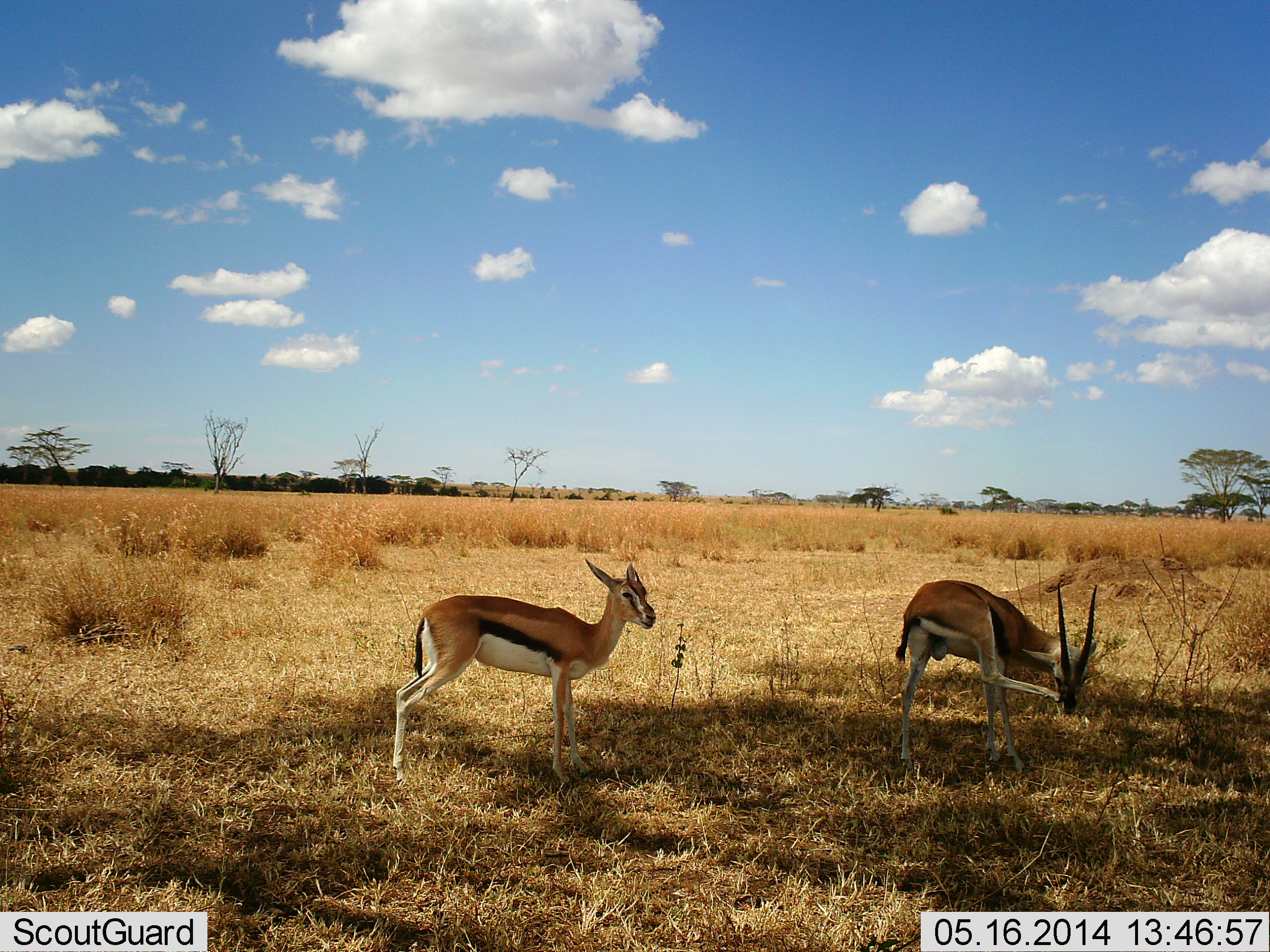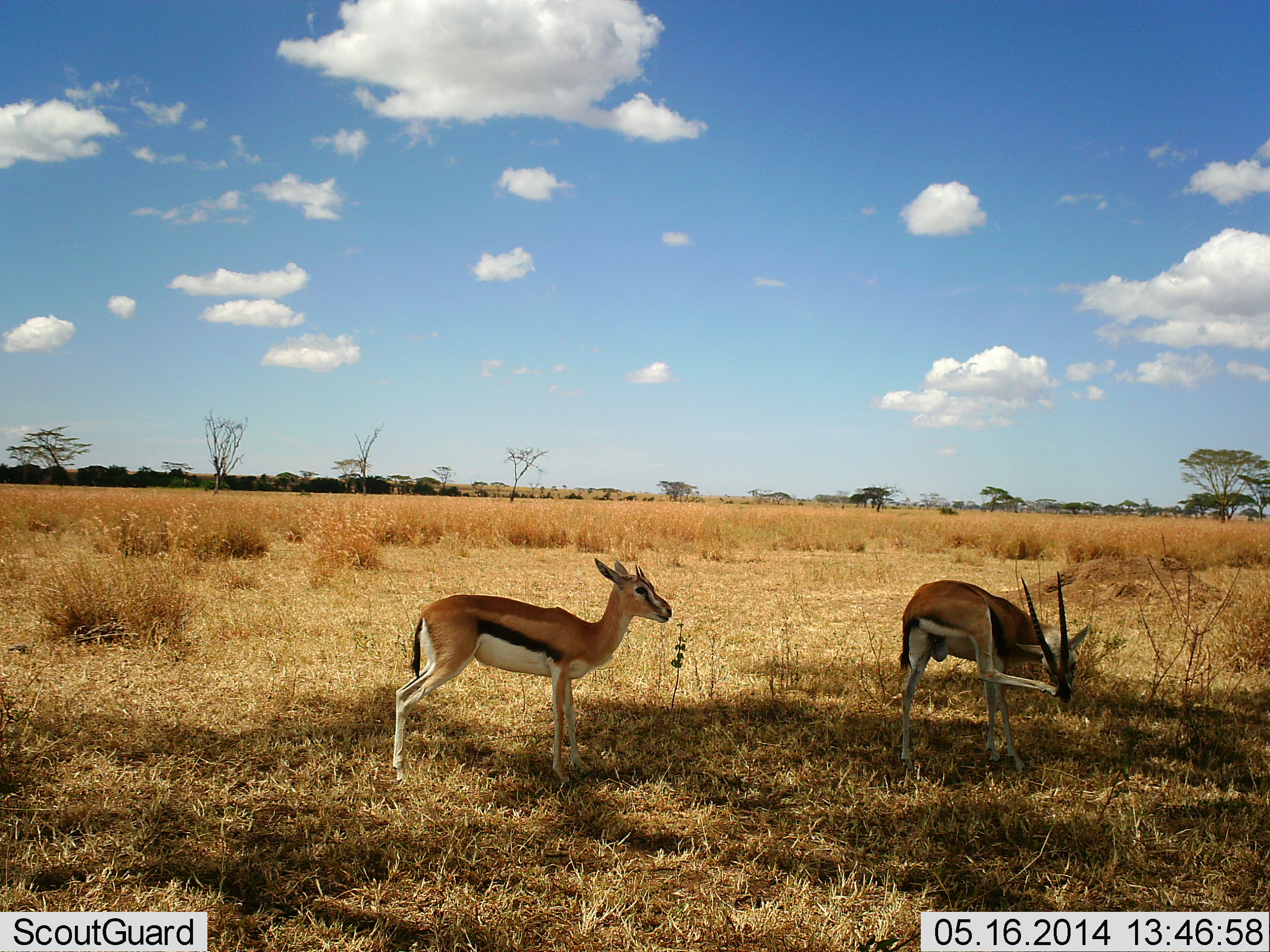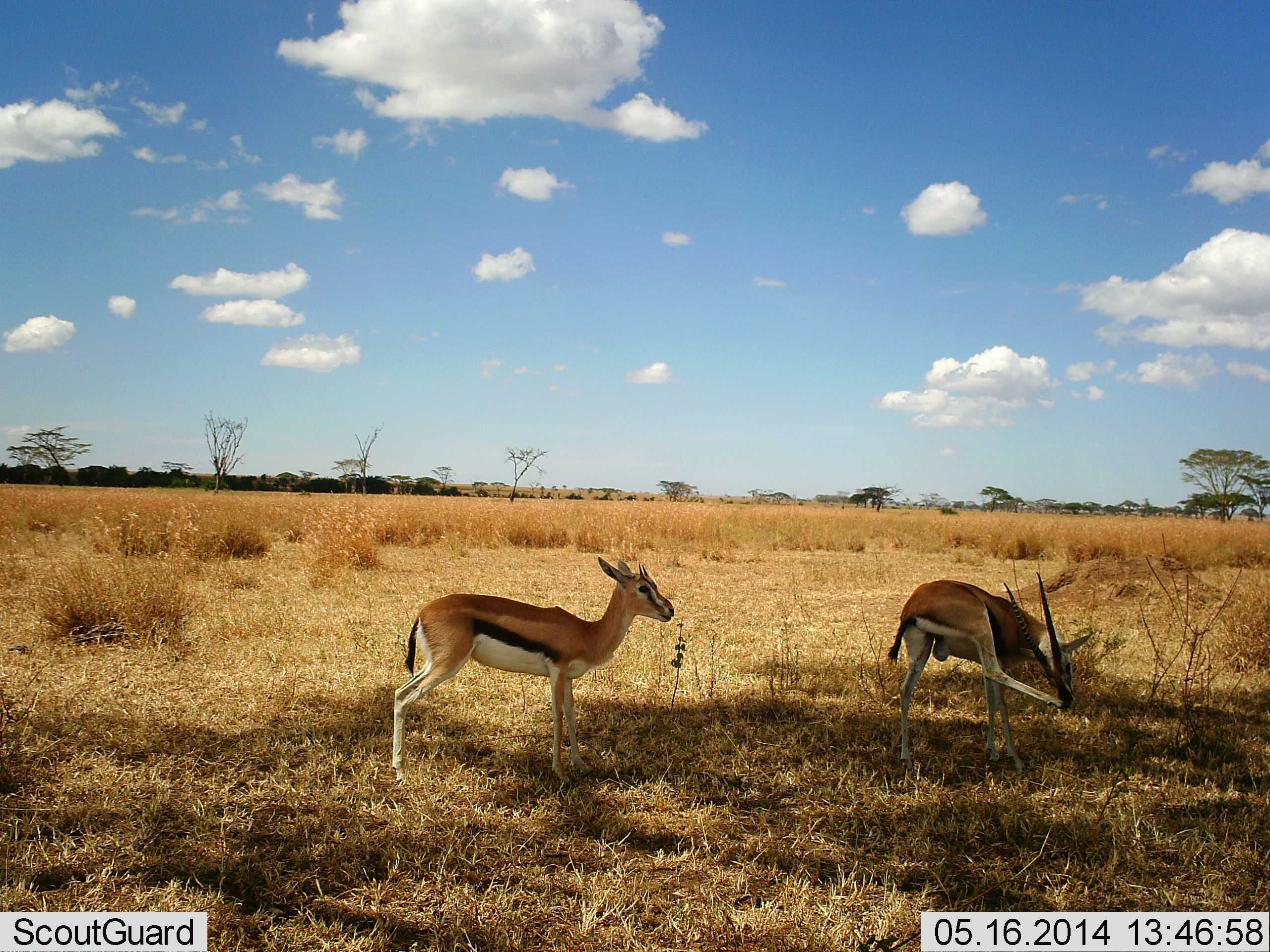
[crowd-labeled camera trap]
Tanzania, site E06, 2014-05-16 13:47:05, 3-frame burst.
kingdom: Animalia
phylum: Chordata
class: Mammalia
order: Artiodactyla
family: Bovidae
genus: Eudorcas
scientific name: Eudorcas thomsonii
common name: thomson's gazelle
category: gazellethomsons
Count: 2.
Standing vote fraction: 100%.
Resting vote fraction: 10%.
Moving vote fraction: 20%.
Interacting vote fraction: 0%.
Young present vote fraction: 0%.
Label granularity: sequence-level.